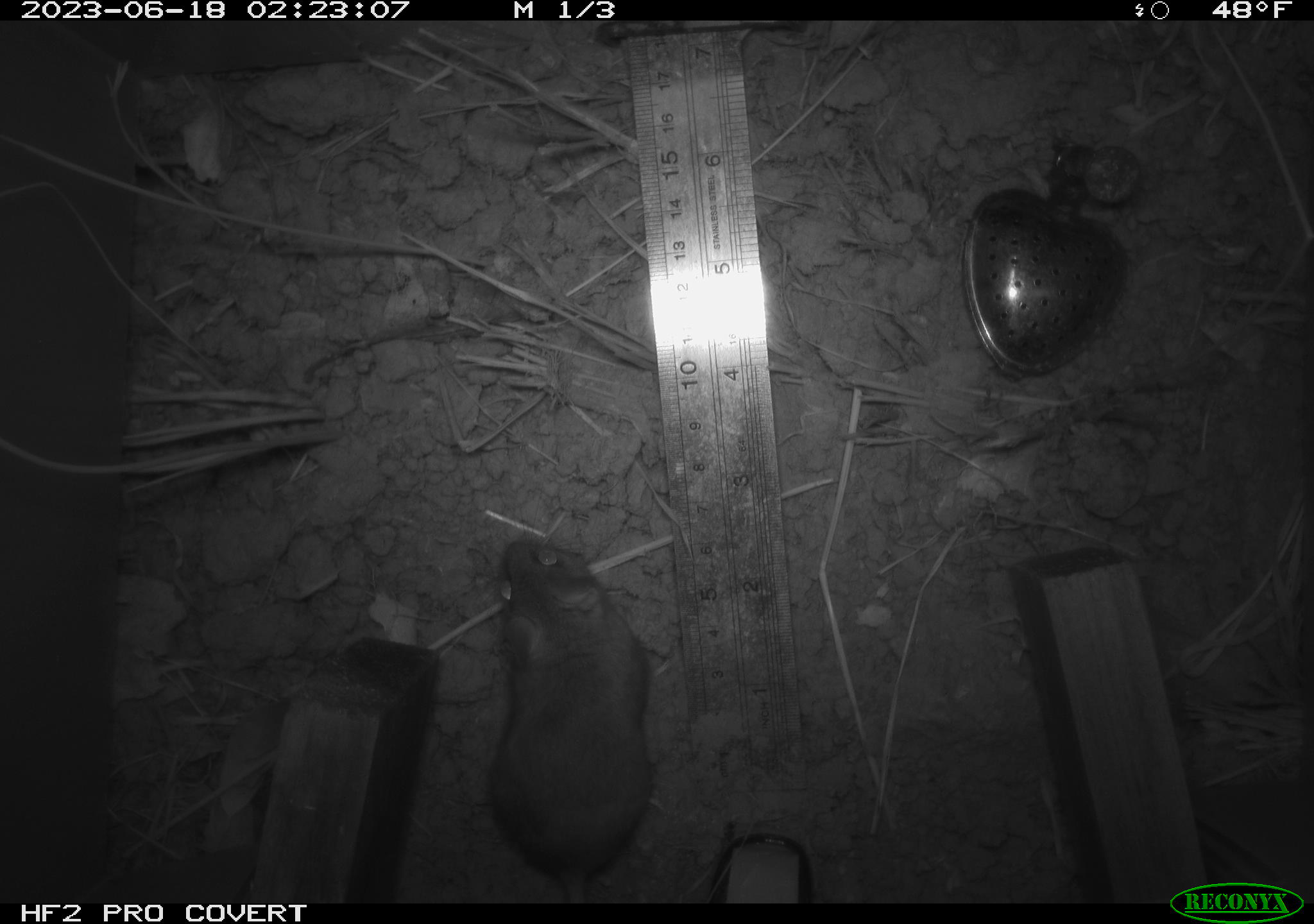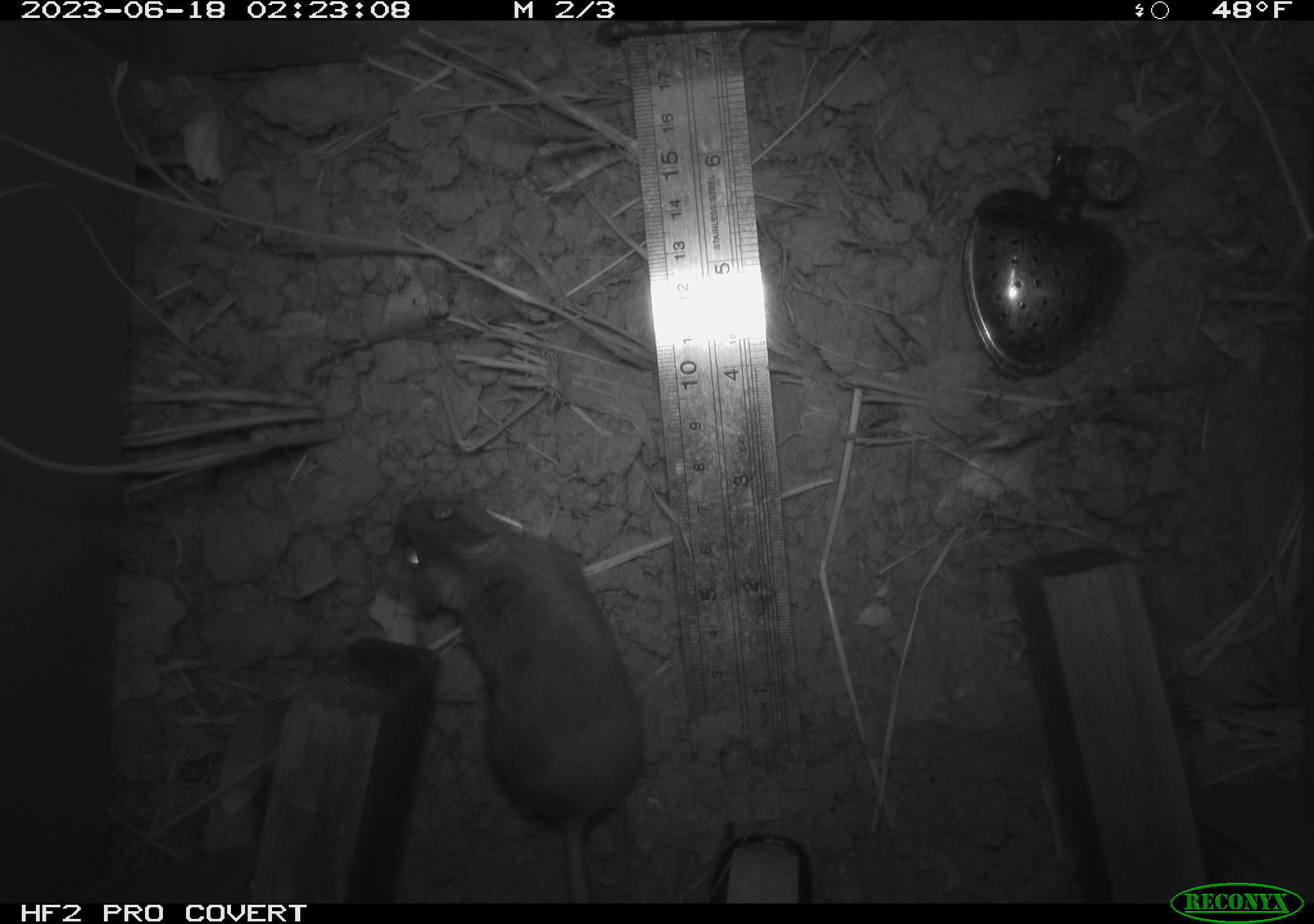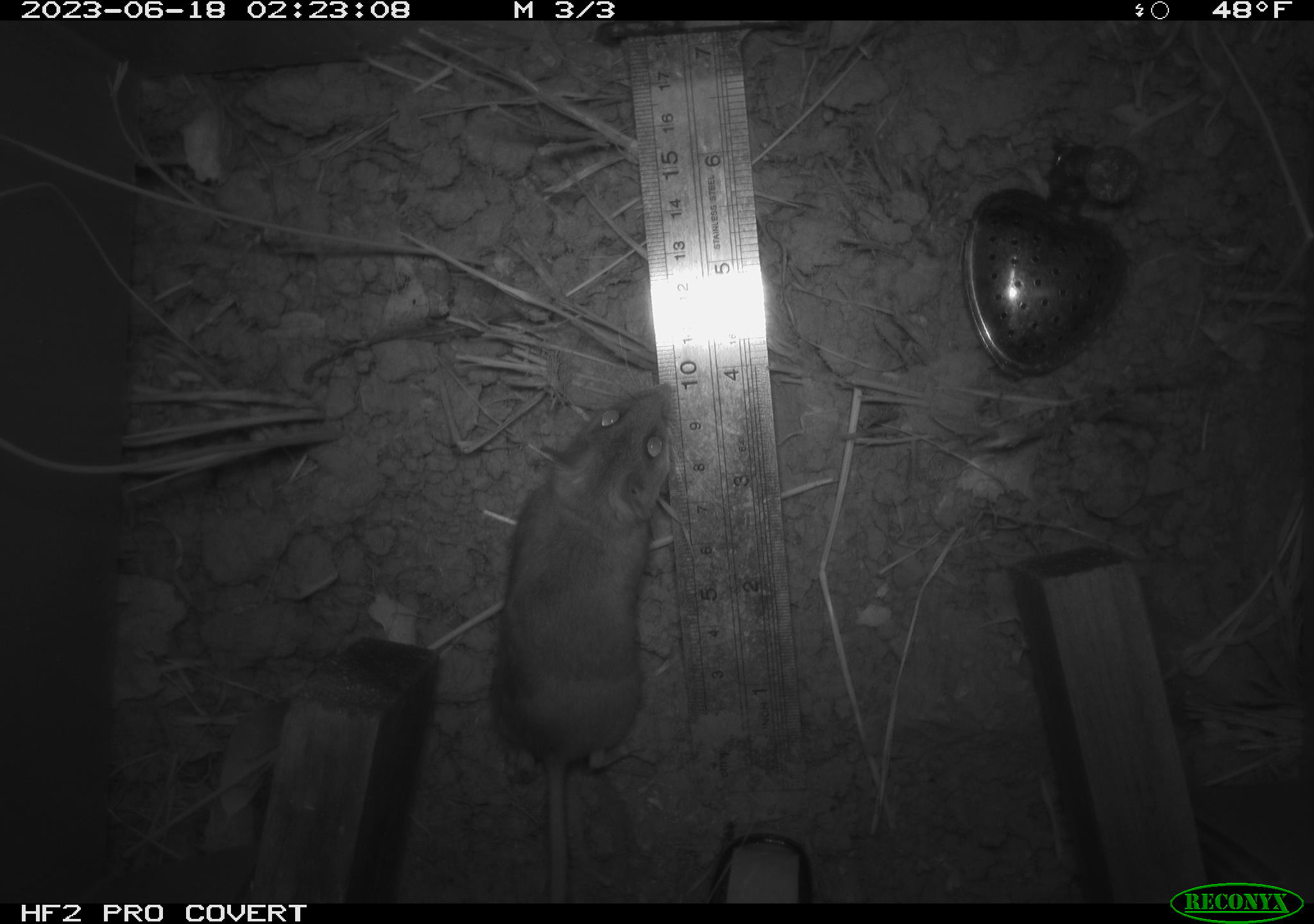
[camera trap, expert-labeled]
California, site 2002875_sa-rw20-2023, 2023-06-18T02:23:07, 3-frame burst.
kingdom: Animalia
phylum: Chordata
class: Mammalia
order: Rodentia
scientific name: Rodentia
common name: mouse species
Mouse species (Rodentia).